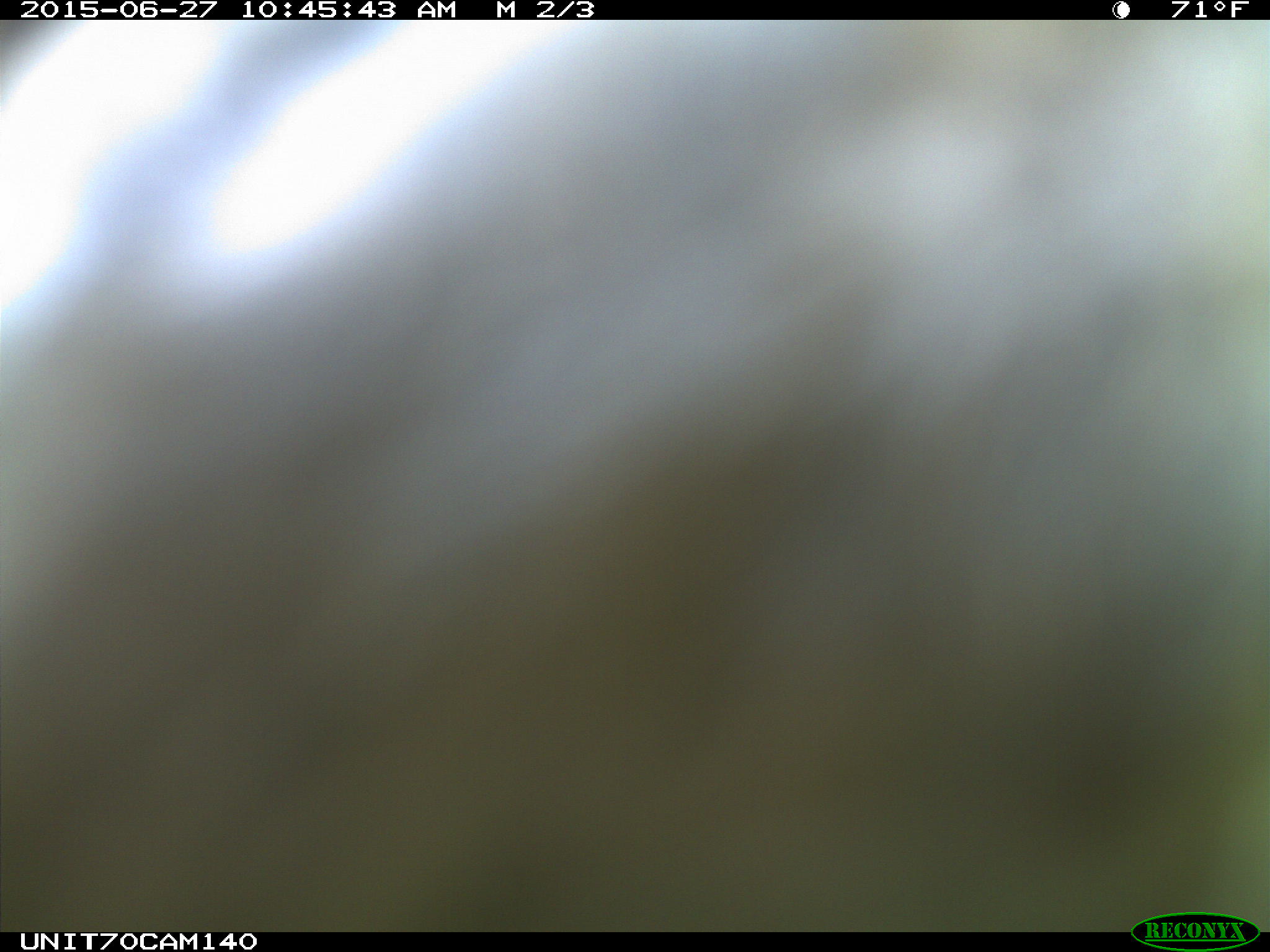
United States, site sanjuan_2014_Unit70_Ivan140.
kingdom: Animalia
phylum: Chordata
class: Aves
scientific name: Aves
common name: birds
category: unidentified bird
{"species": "unidentified bird (birds) (Aves)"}